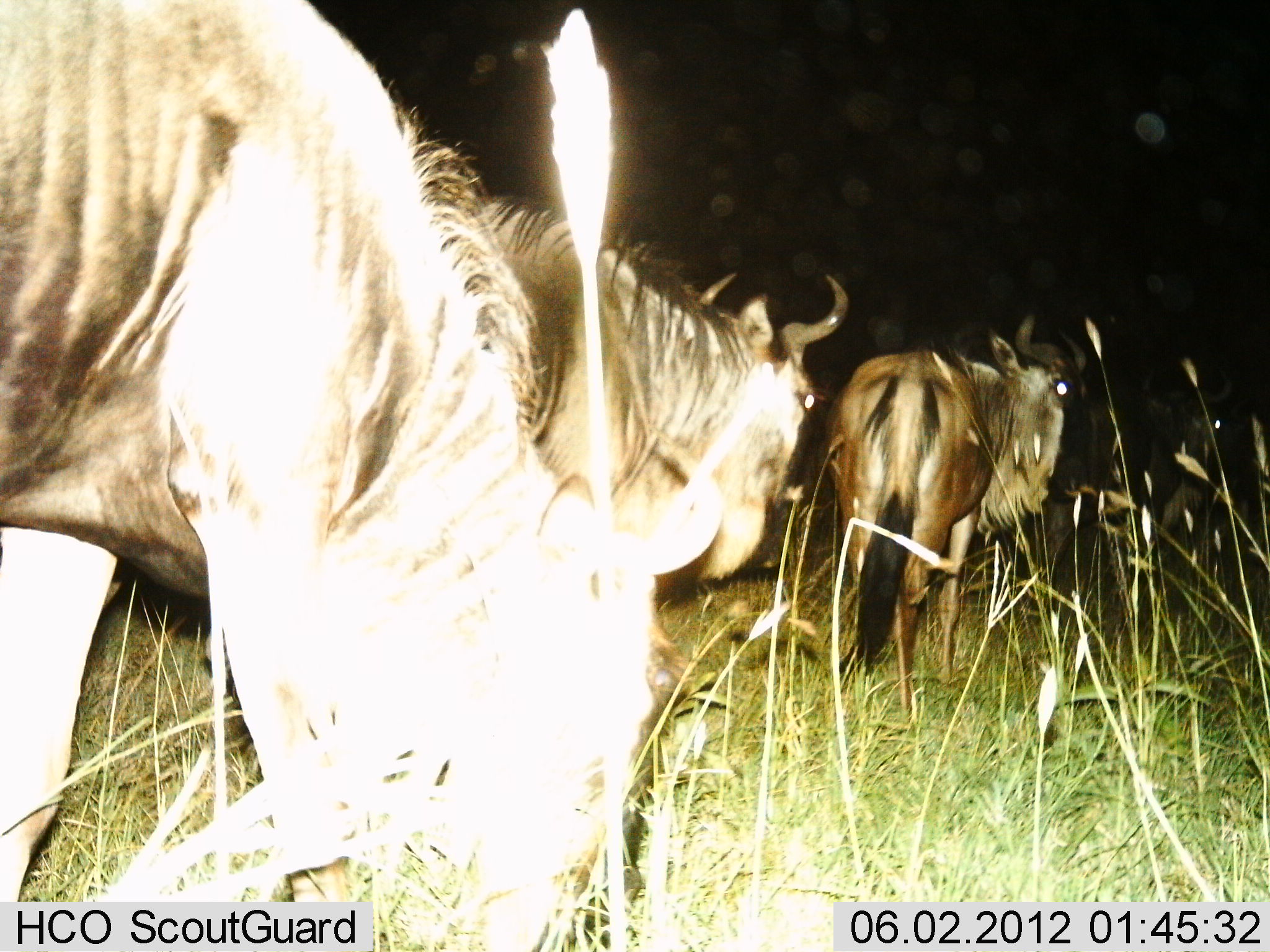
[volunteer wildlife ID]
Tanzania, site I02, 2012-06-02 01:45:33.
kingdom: Animalia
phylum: Chordata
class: Mammalia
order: Artiodactyla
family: Bovidae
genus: Connochaetes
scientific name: Connochaetes taurinus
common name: blue wildebeest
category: wildebeest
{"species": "wildebeest (blue wildebeest) (Connochaetes taurinus)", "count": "4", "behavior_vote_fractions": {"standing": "60%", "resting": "0%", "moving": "60%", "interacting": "0%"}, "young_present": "0%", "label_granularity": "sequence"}